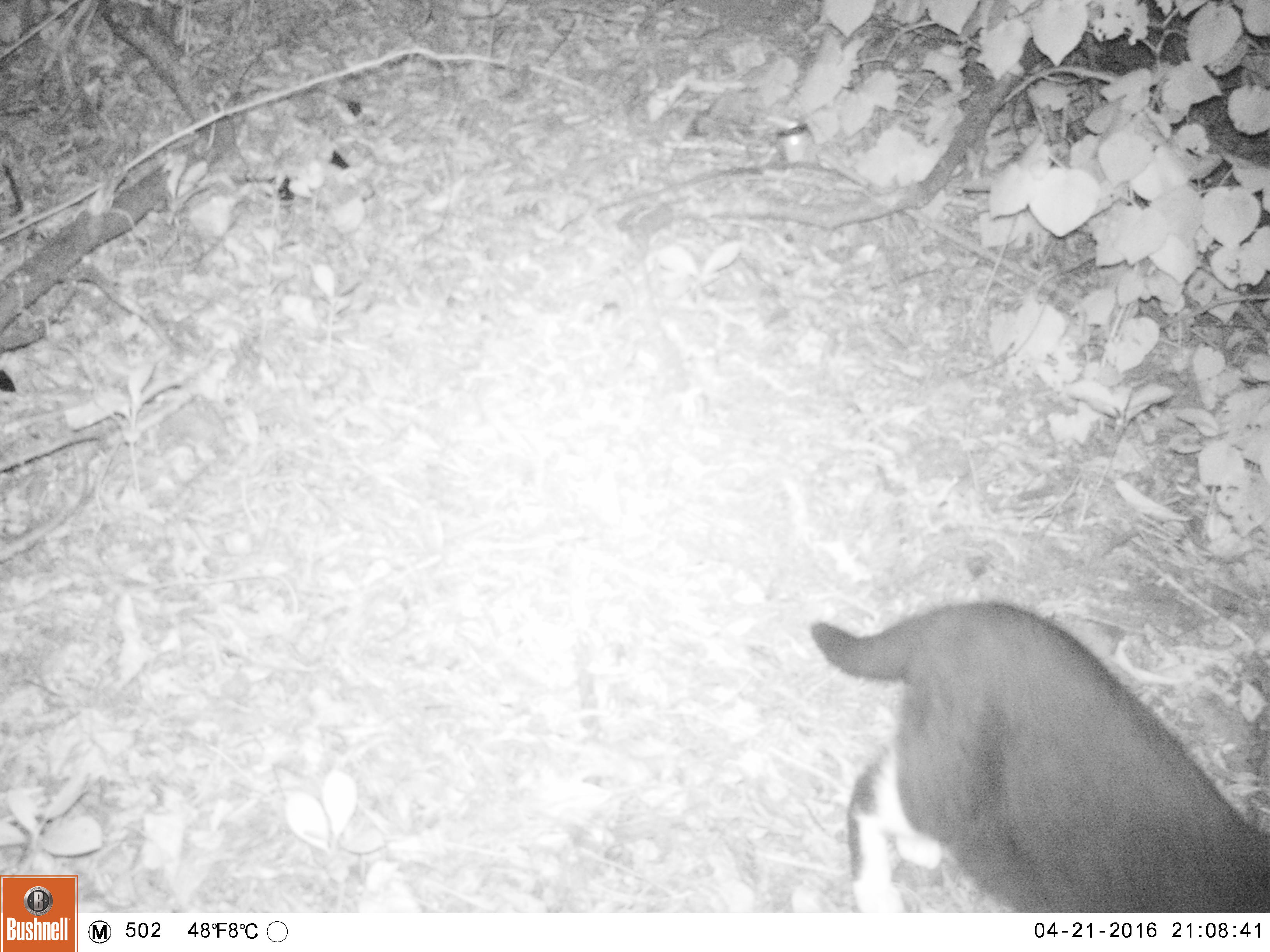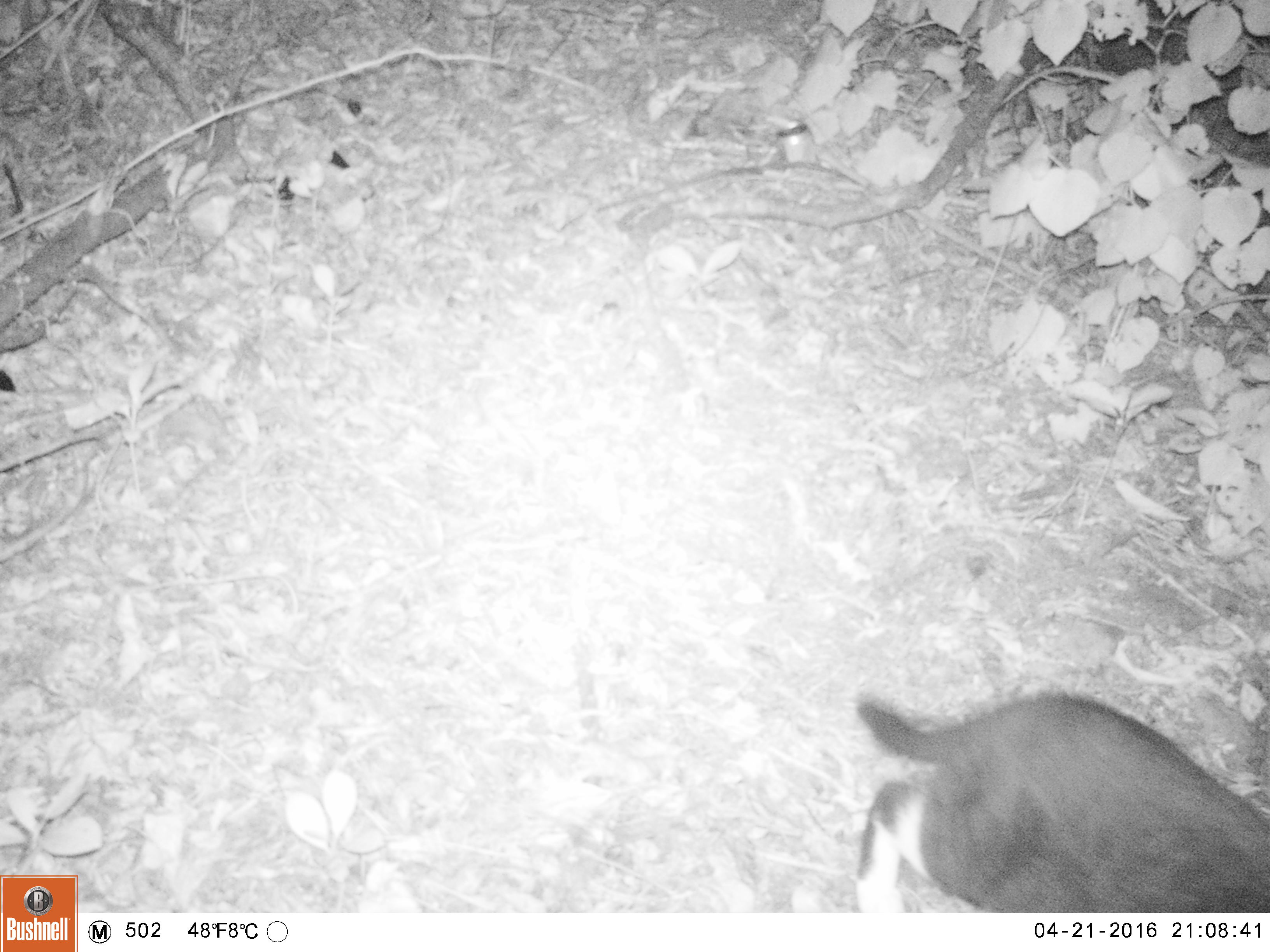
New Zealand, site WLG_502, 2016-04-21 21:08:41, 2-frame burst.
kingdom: Animalia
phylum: Chordata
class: Mammalia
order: Carnivora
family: Felidae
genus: Felis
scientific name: Felis catus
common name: domestic cat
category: cat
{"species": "cat (domestic cat) (Felis catus)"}